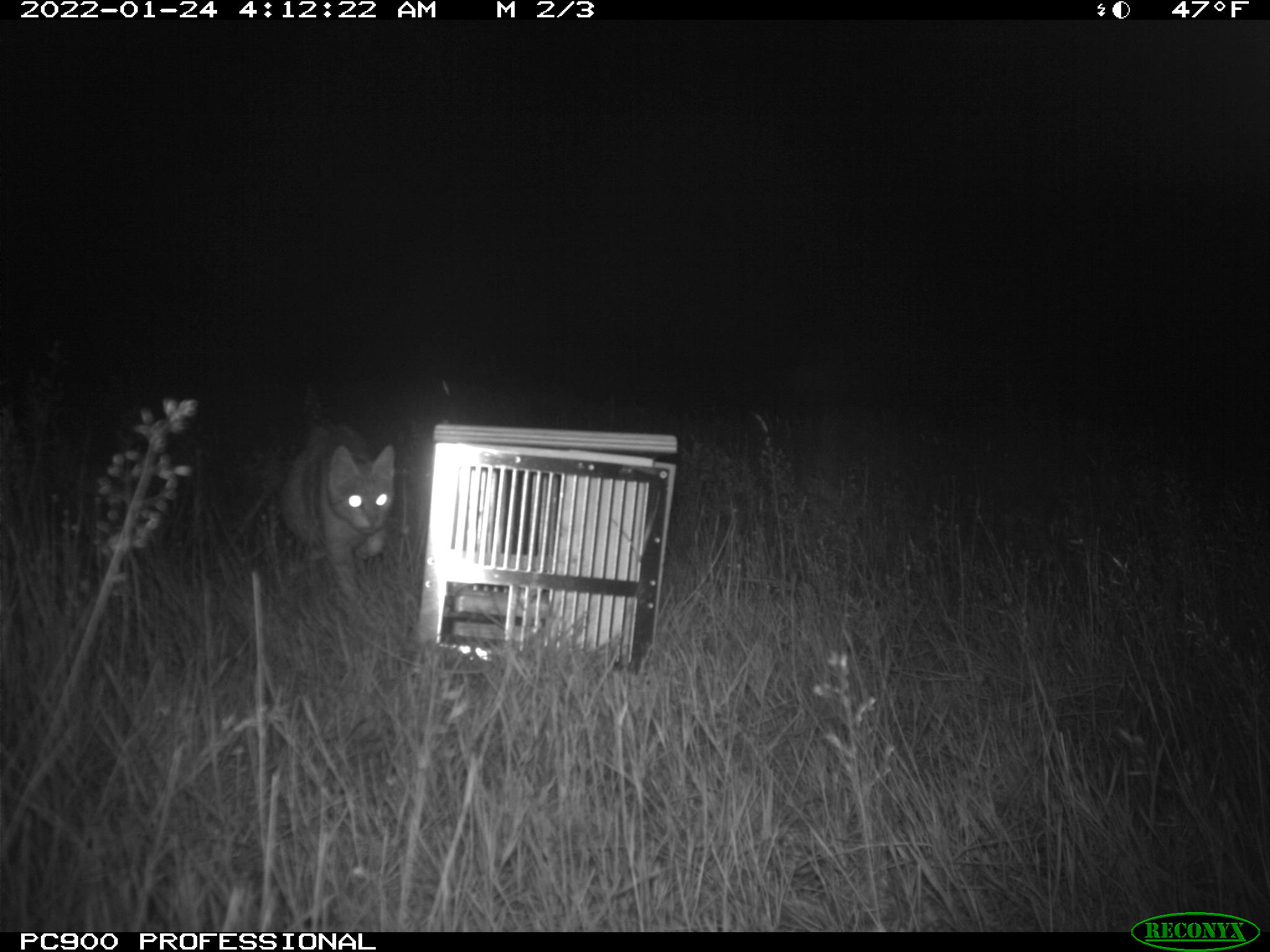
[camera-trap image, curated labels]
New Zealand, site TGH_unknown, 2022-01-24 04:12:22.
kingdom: Animalia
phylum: Chordata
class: Mammalia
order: Carnivora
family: Felidae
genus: Felis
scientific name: Felis catus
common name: domestic cat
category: cat